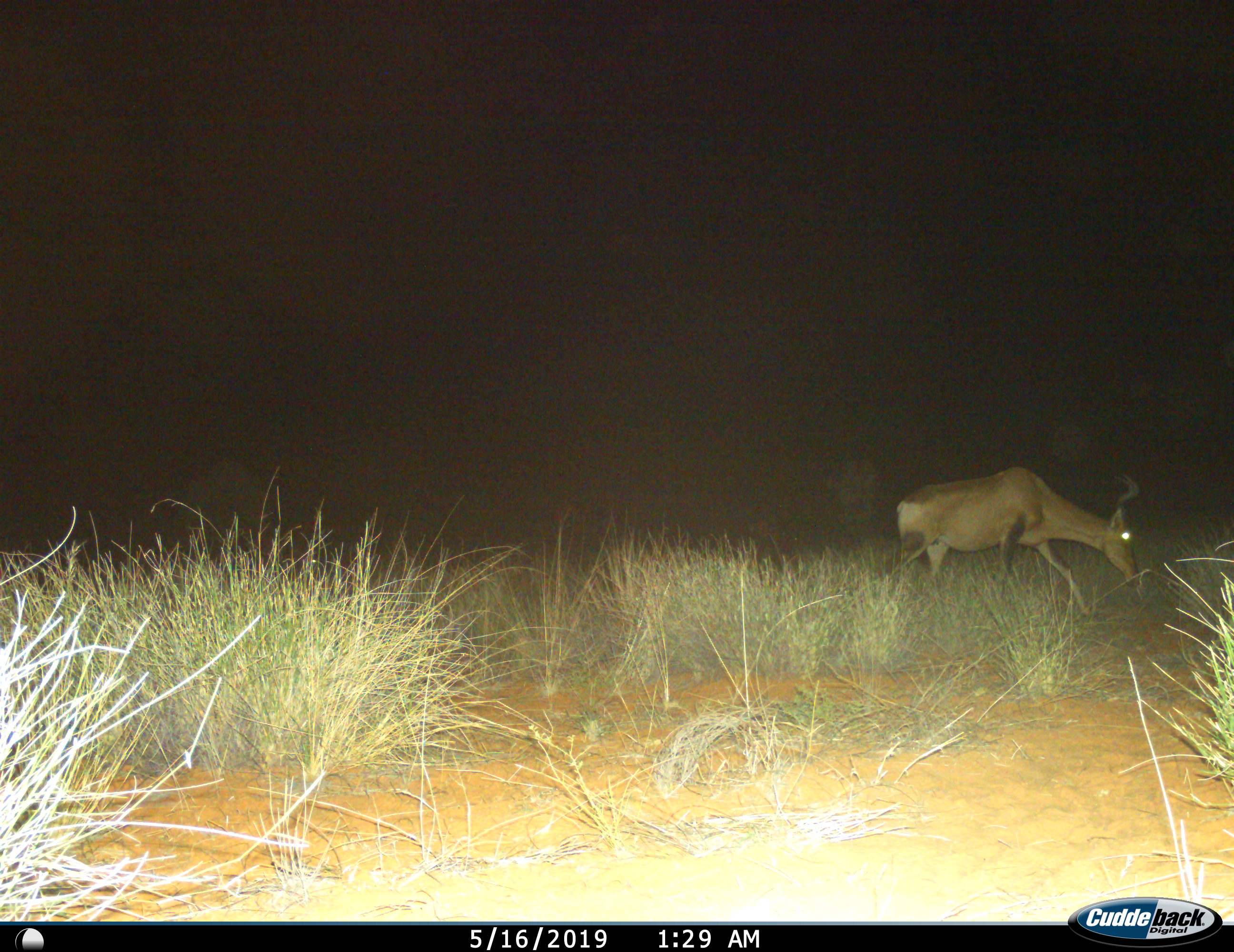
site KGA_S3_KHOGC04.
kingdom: Animalia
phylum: Chordata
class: Mammalia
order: Artiodactyla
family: Bovidae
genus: Alcelaphus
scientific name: Alcelaphus buselaphus caama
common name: red hartebeest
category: hartebeestred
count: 1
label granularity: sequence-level